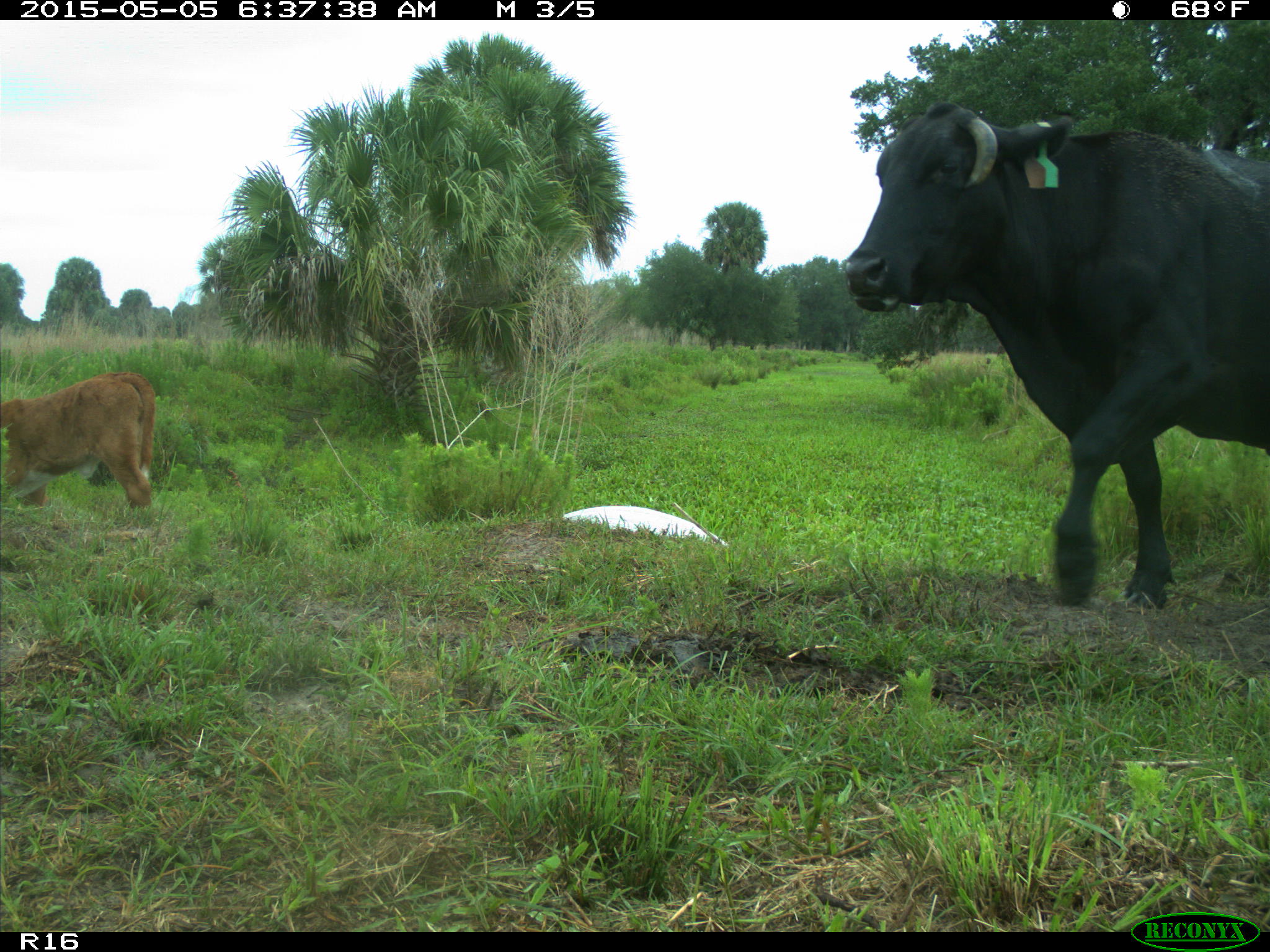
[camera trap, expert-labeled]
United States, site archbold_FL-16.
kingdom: Animalia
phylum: Chordata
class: Mammalia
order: Artiodactyla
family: Bovidae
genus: Bos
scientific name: Bos taurus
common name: domestic cow